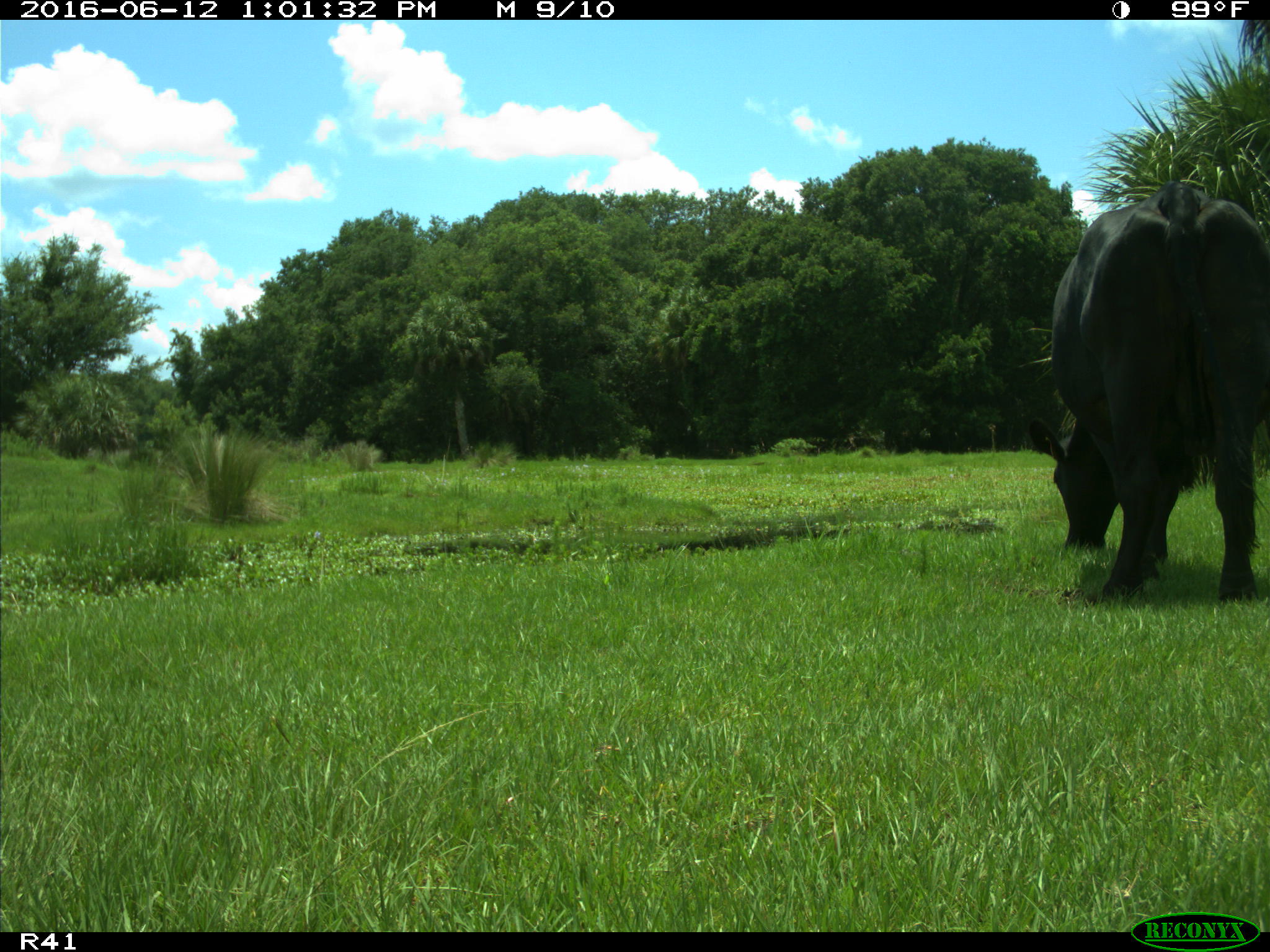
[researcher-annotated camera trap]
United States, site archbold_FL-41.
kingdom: Animalia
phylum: Chordata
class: Mammalia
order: Artiodactyla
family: Bovidae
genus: Bos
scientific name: Bos taurus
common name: domestic cow